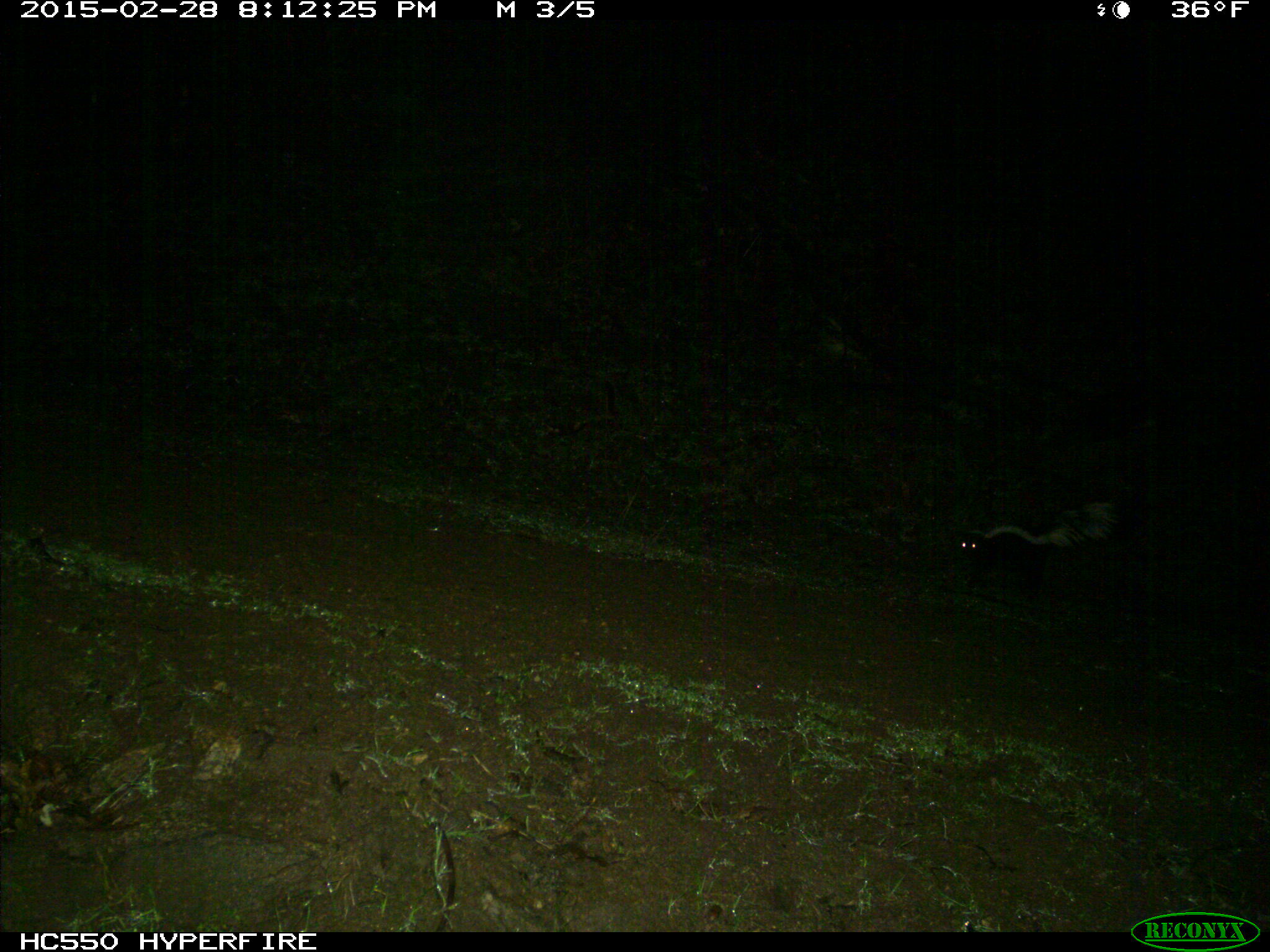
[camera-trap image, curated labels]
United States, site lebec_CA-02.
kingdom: Animalia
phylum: Chordata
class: Mammalia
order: Carnivora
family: Mephitidae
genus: Mephitis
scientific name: Mephitis mephitis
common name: striped skunk